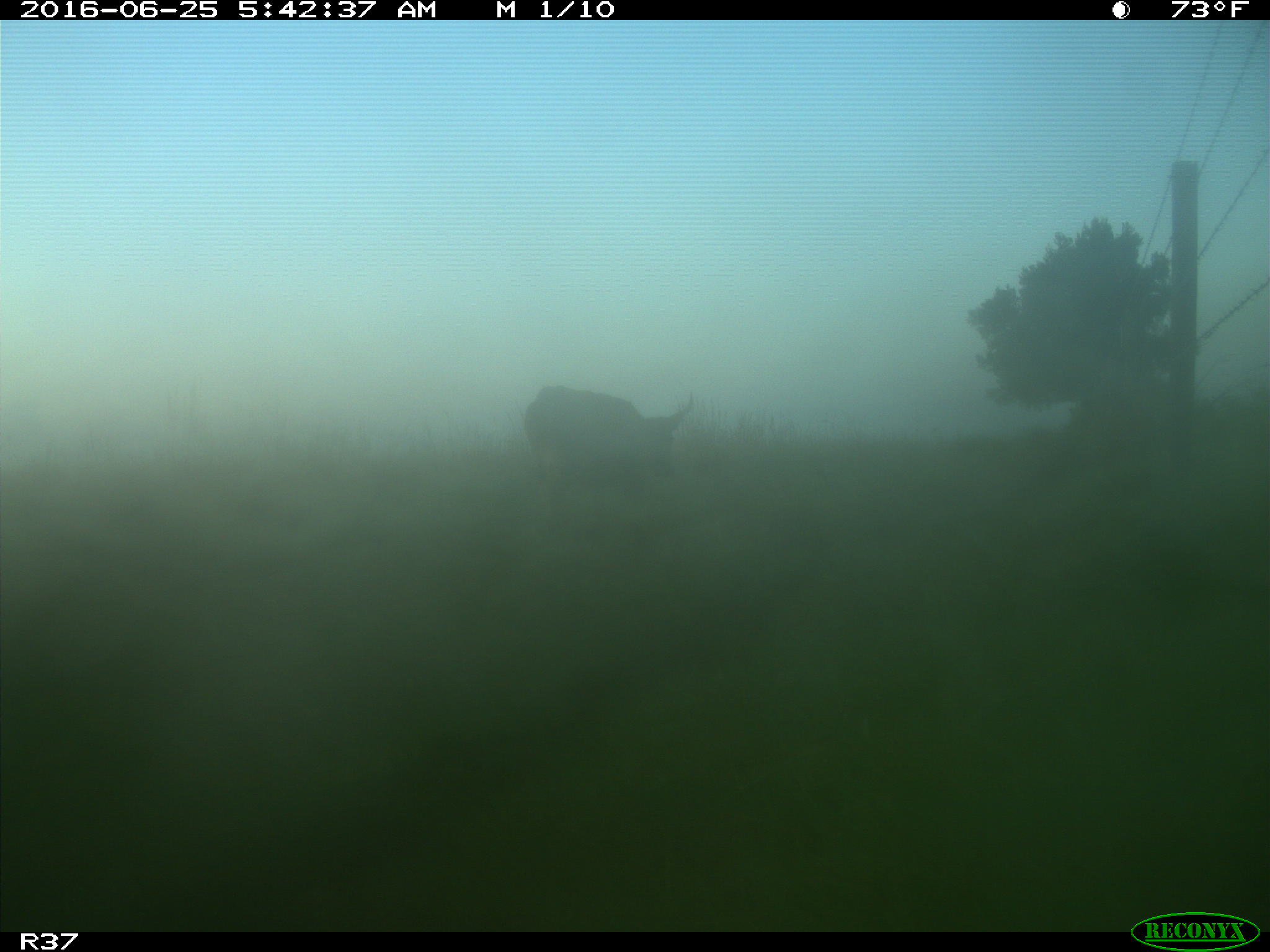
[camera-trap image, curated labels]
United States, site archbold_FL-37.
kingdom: Animalia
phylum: Chordata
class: Mammalia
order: Artiodactyla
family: Bovidae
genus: Bos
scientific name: Bos taurus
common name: domestic cow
Bos taurus (domestic cow).